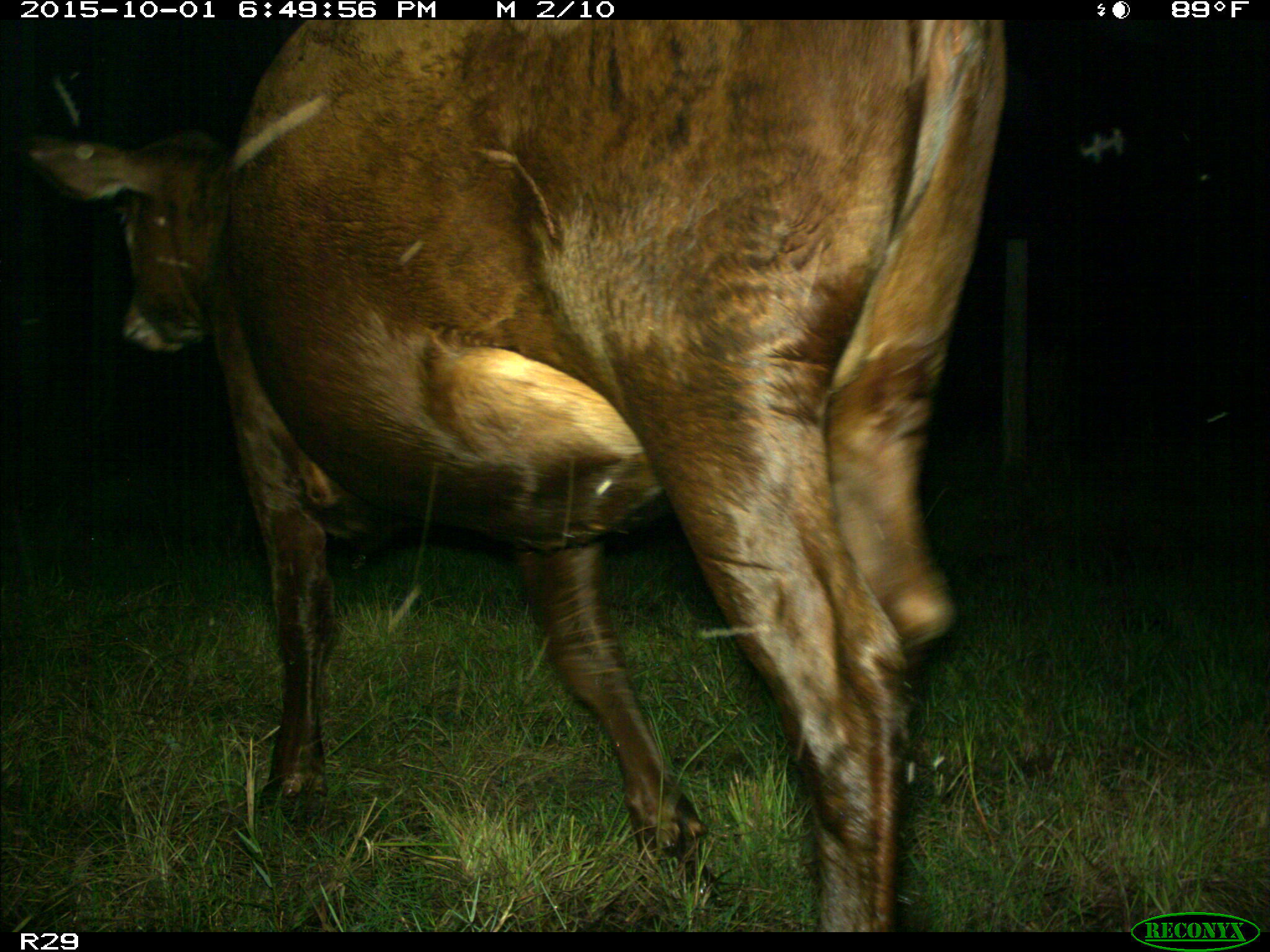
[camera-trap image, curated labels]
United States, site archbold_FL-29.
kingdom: Animalia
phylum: Chordata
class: Mammalia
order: Artiodactyla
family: Bovidae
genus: Bos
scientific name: Bos taurus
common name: domestic cow